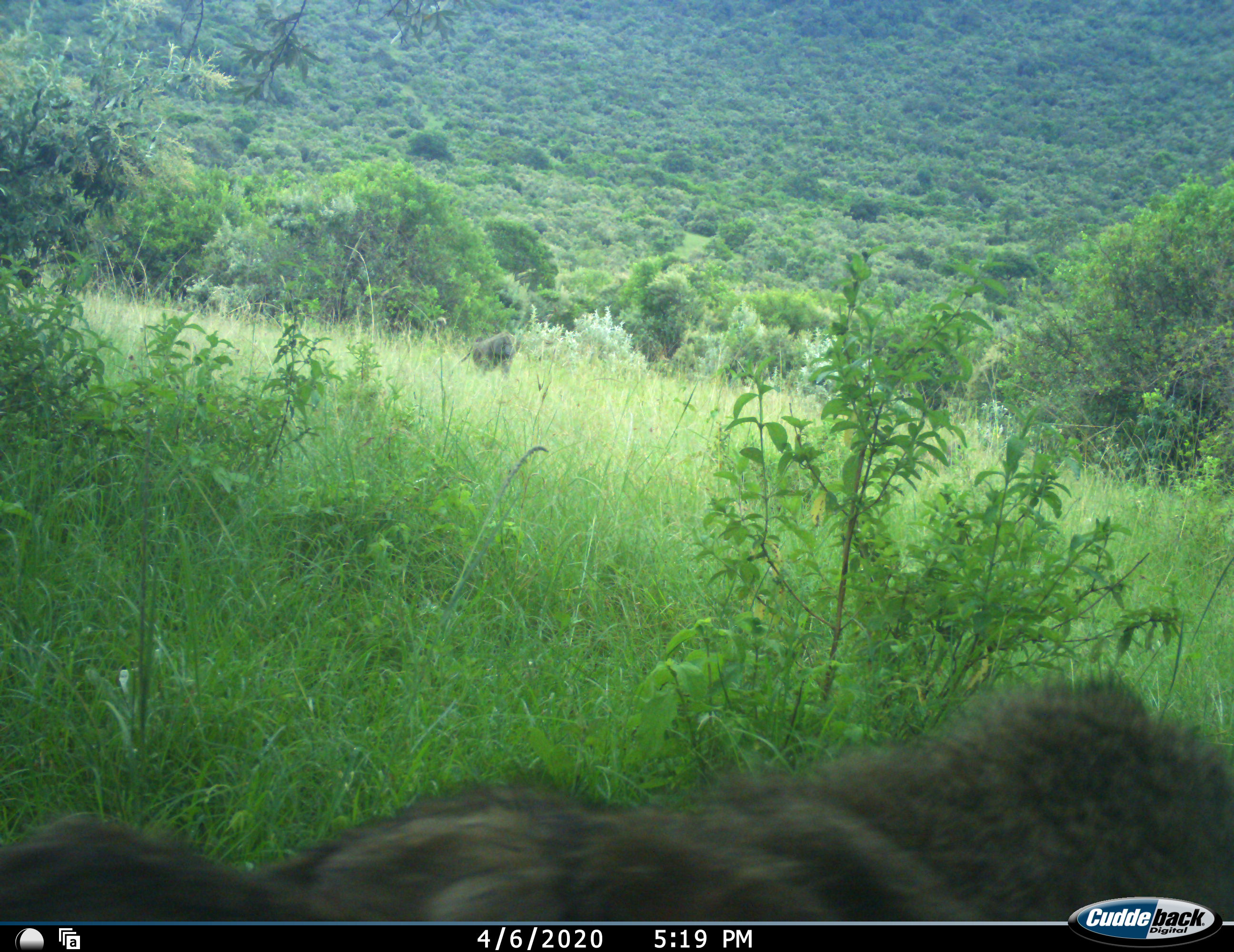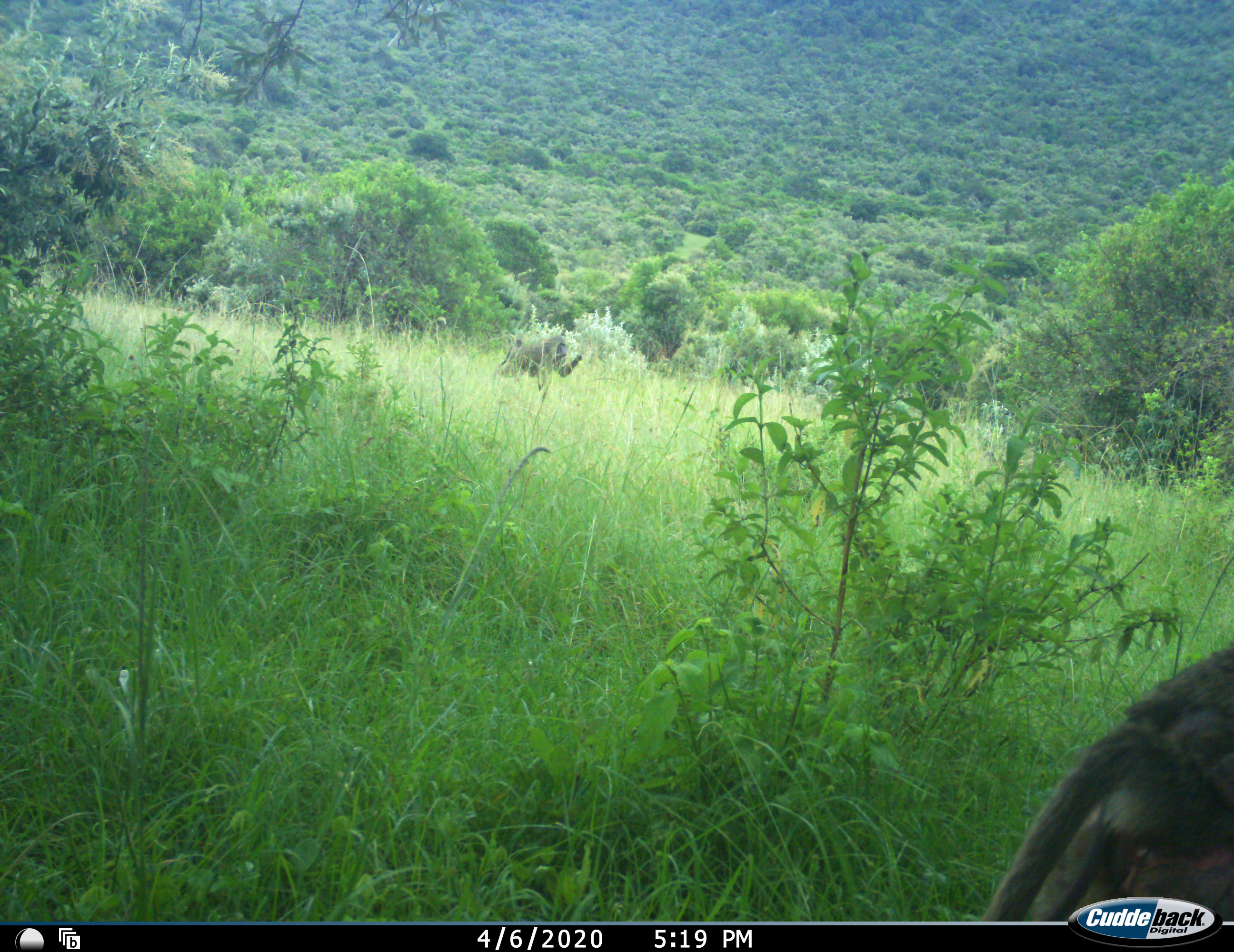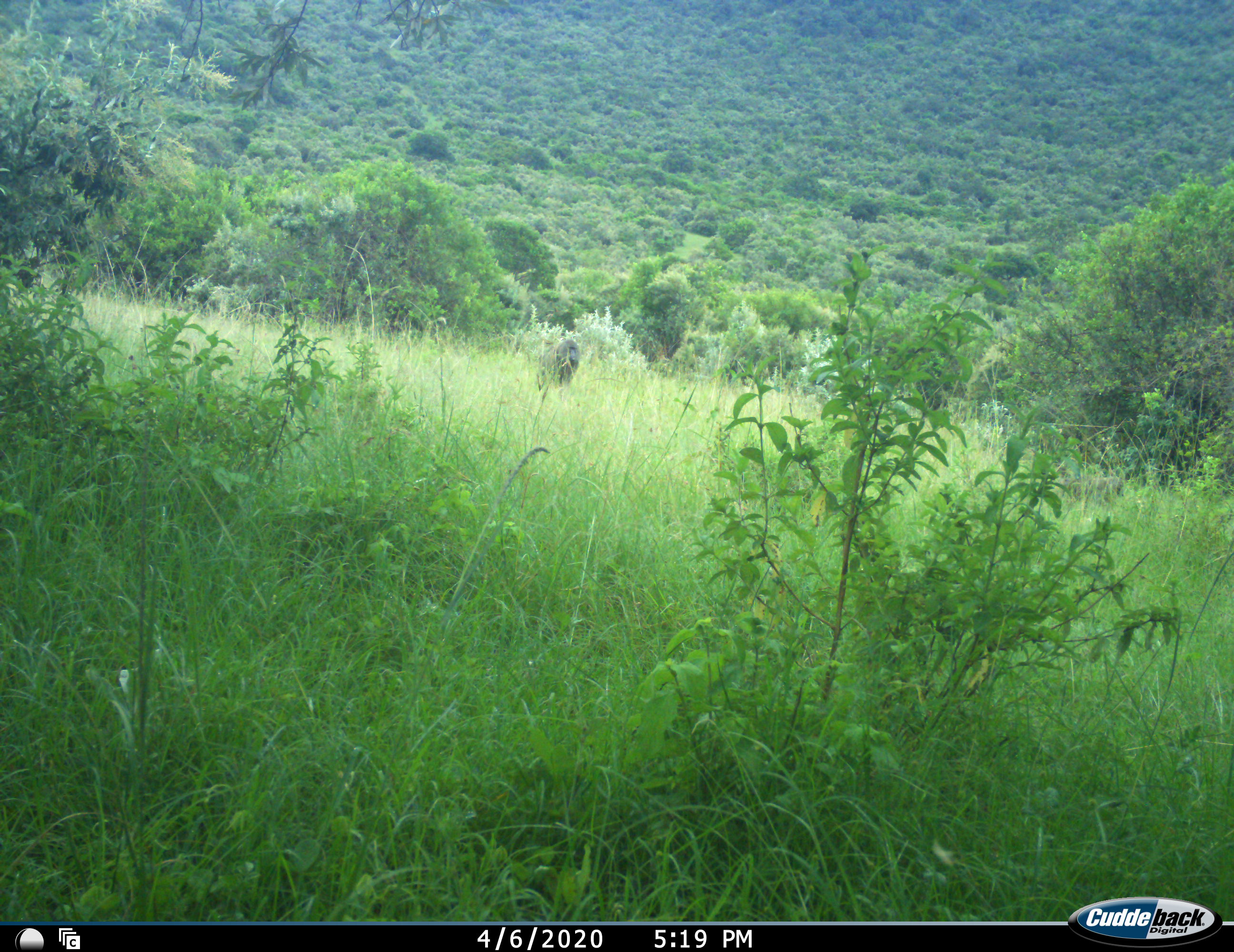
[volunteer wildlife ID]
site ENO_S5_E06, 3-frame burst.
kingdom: Animalia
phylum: Chordata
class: Mammalia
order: Primates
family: Cercopithecidae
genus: Papio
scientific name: Papio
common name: baboon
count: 2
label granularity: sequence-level